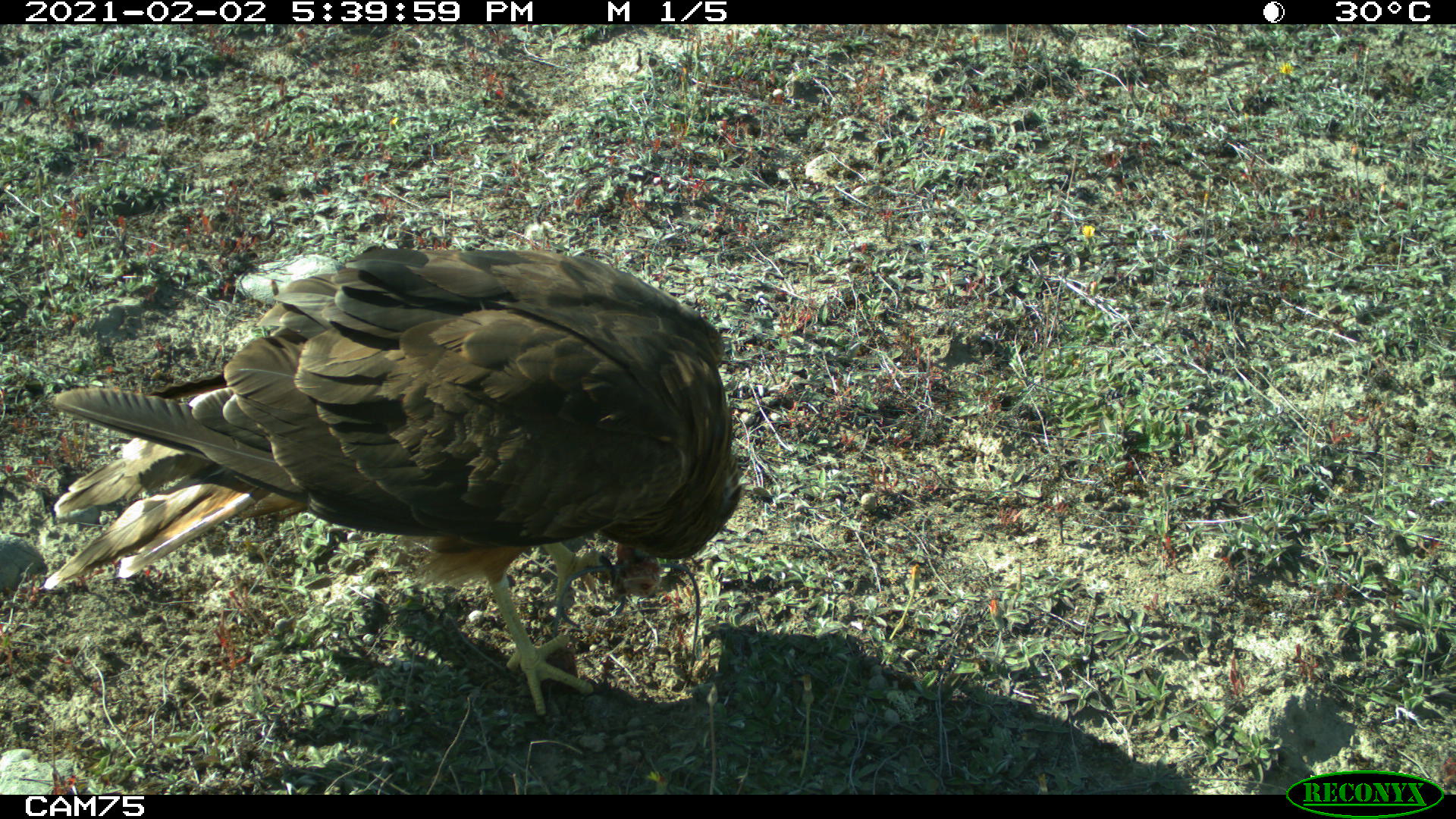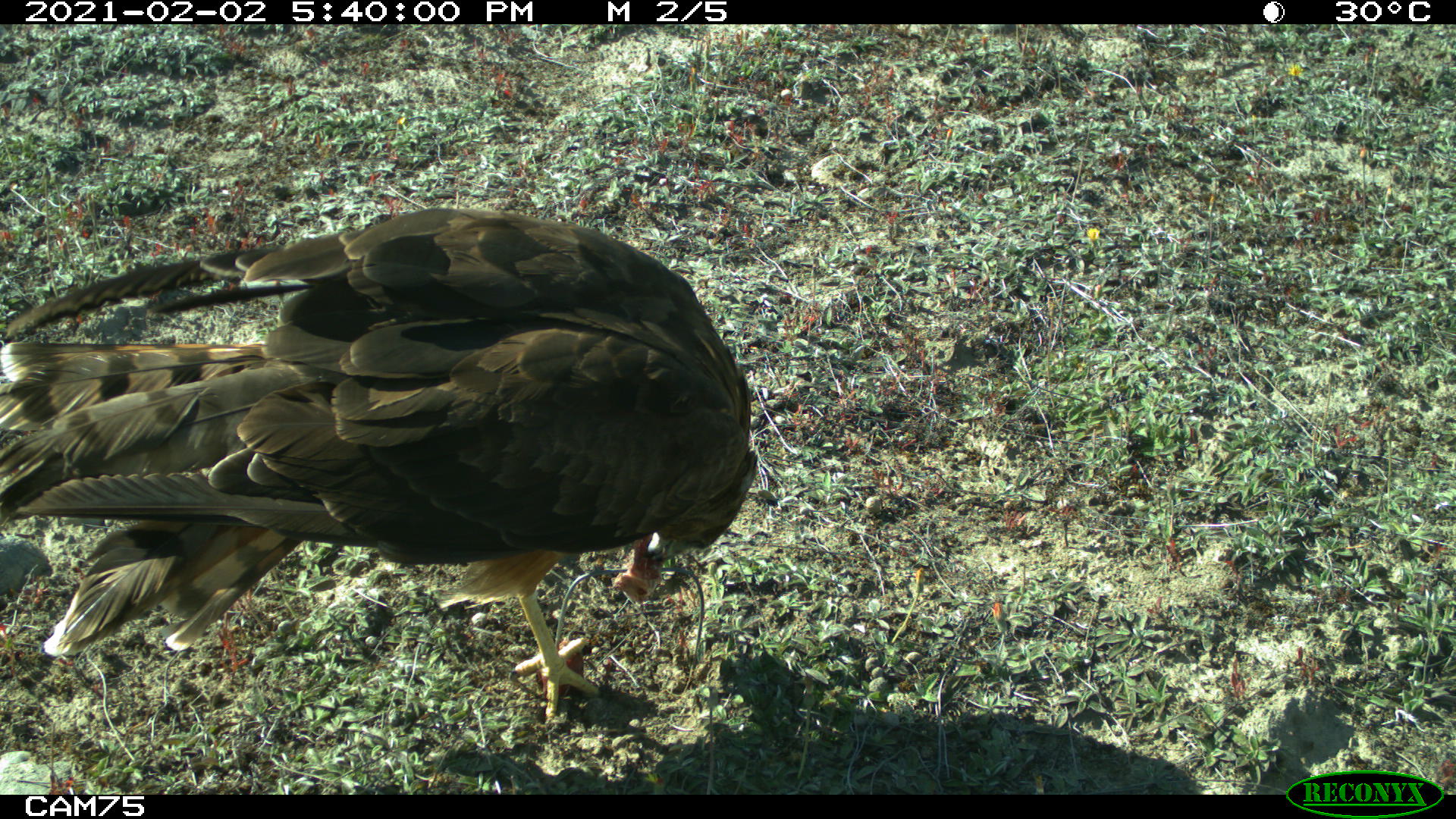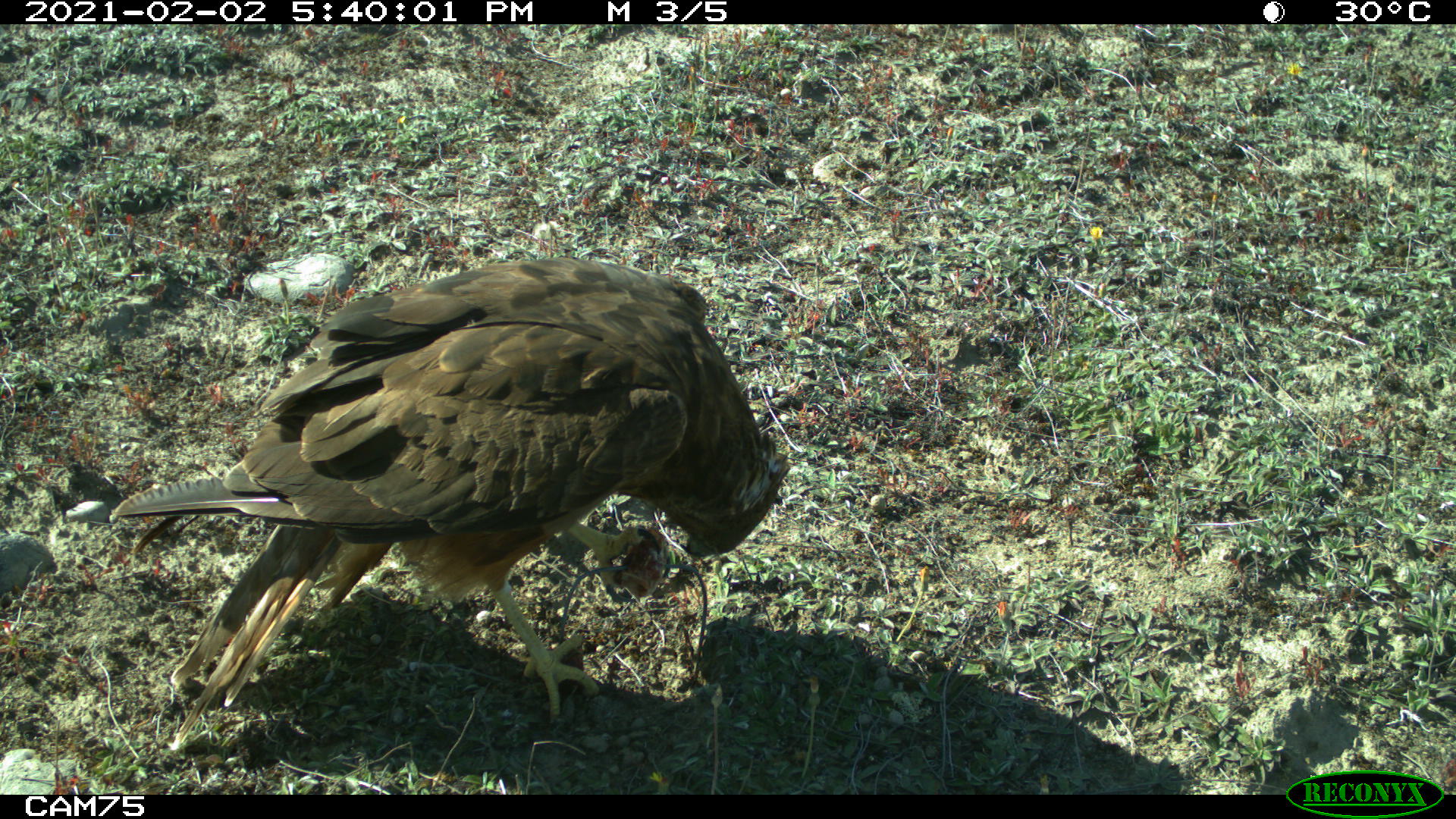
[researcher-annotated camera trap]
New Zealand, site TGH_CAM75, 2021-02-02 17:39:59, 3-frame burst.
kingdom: Animalia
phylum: Chordata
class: Aves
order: Accipitriformes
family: Accipitridae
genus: Circus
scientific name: Circus approximans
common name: swamp harrier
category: harrier